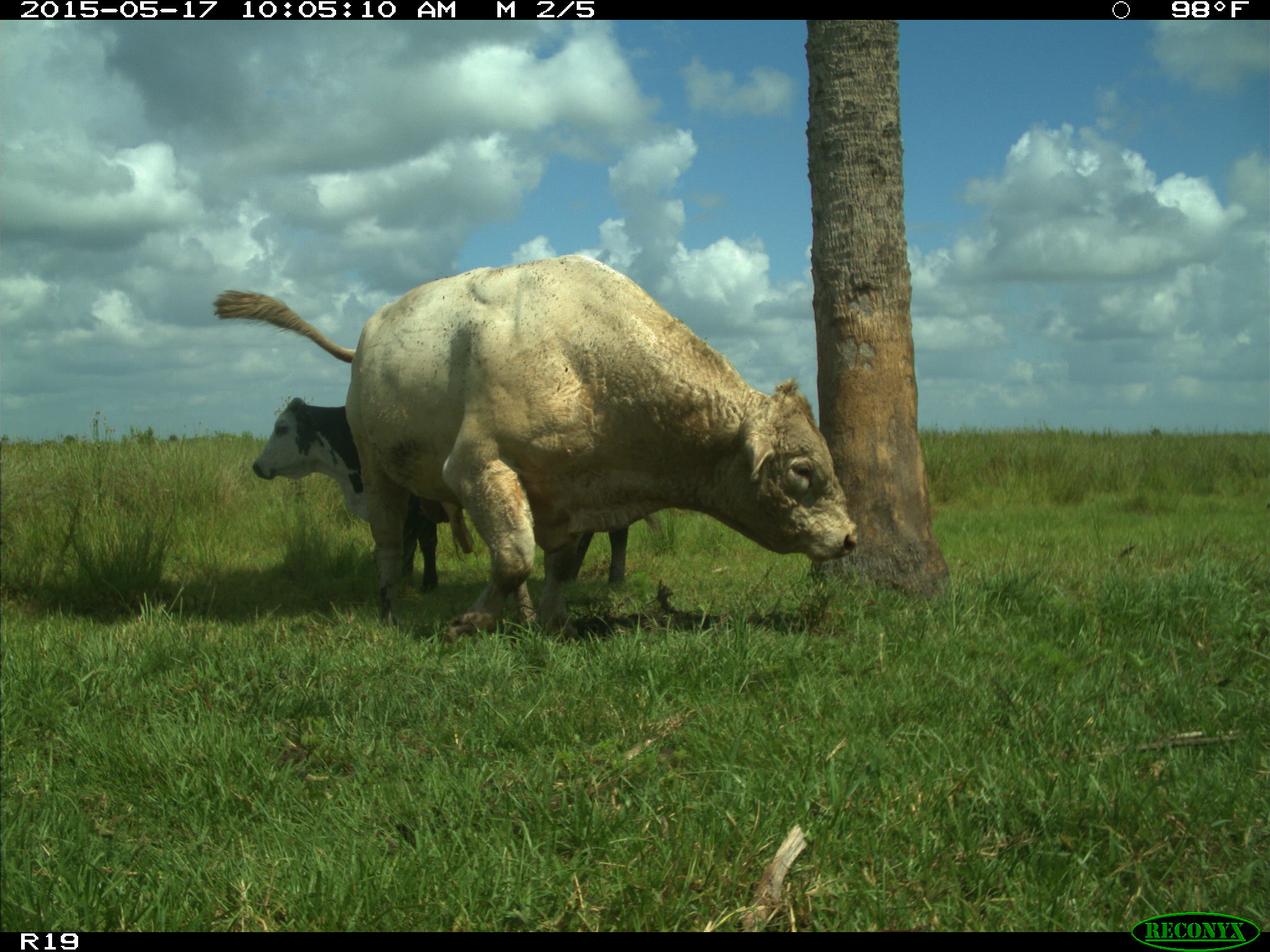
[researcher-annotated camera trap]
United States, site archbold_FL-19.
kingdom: Animalia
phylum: Chordata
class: Mammalia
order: Artiodactyla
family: Bovidae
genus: Bos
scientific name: Bos taurus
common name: domestic cow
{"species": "Bos taurus (domestic cow)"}